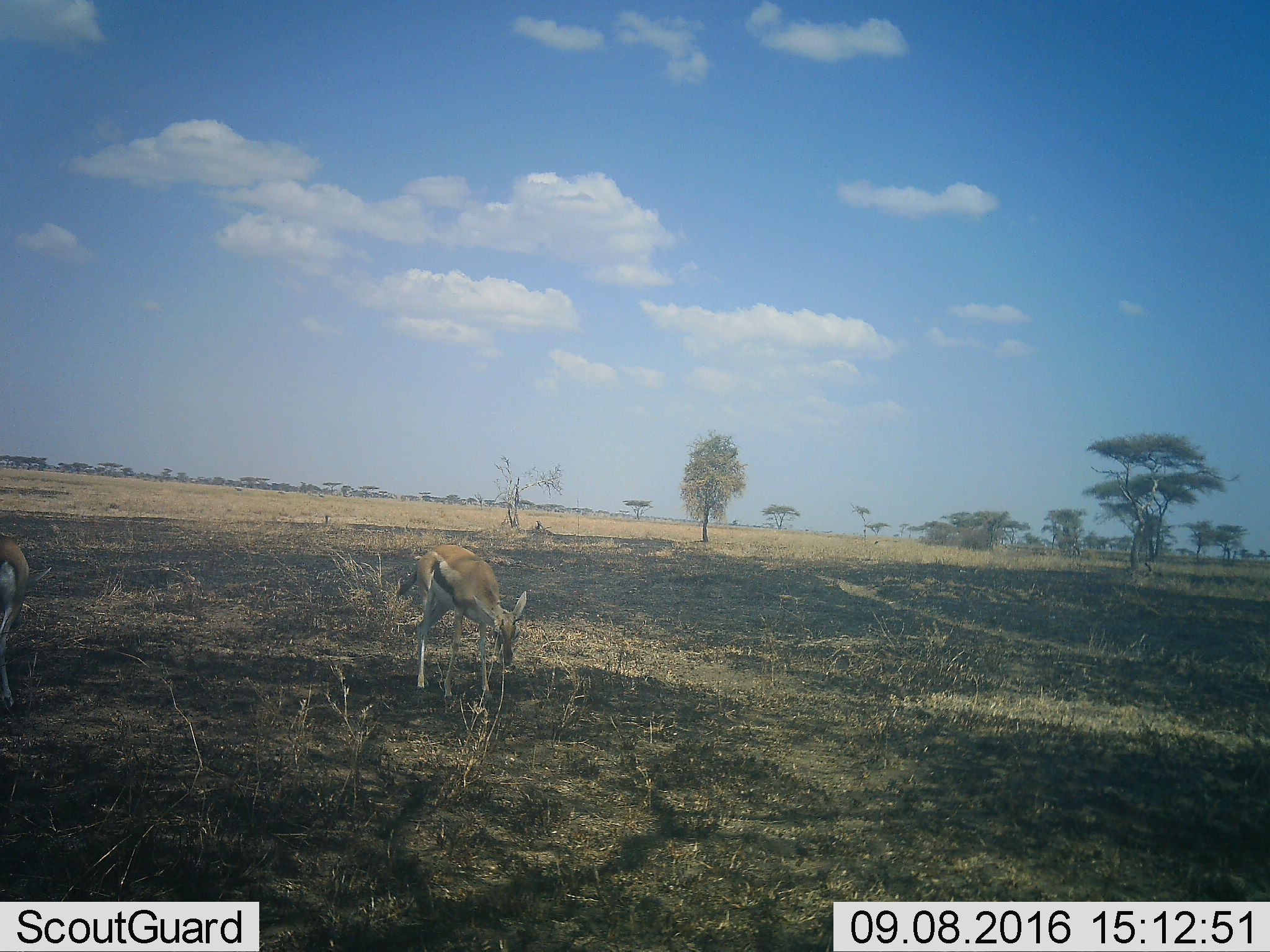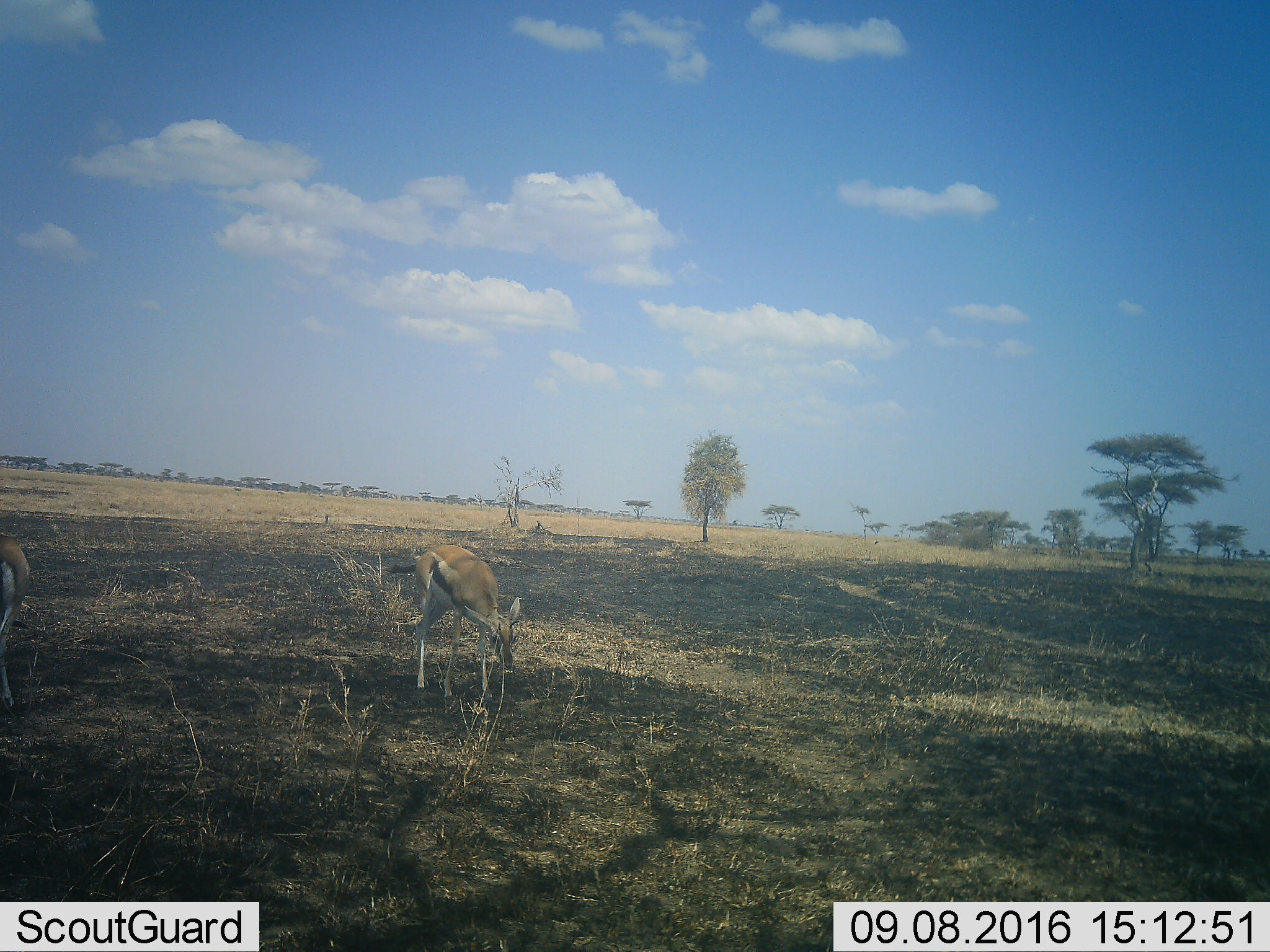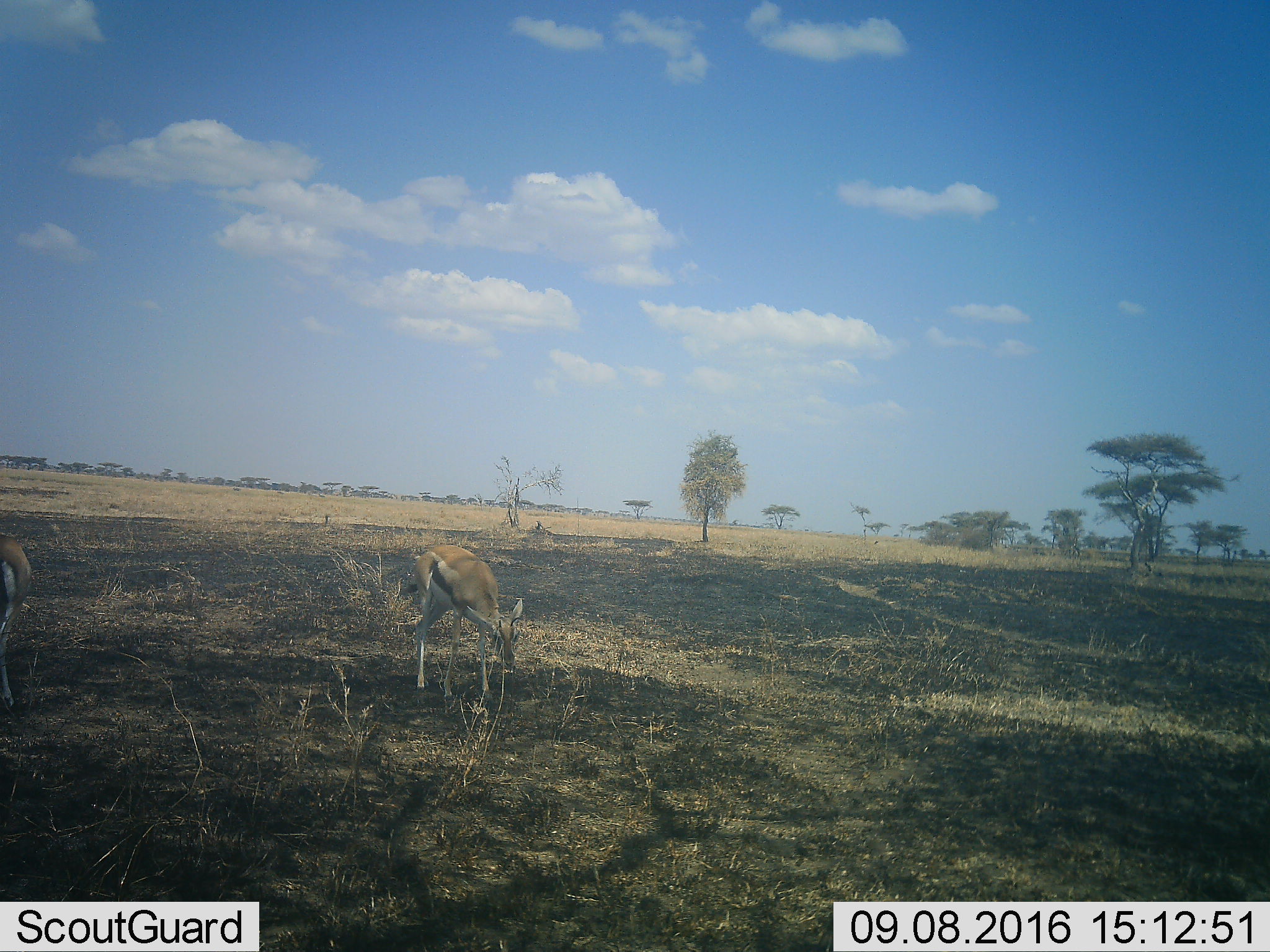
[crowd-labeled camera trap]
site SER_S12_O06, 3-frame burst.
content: unidentified animal